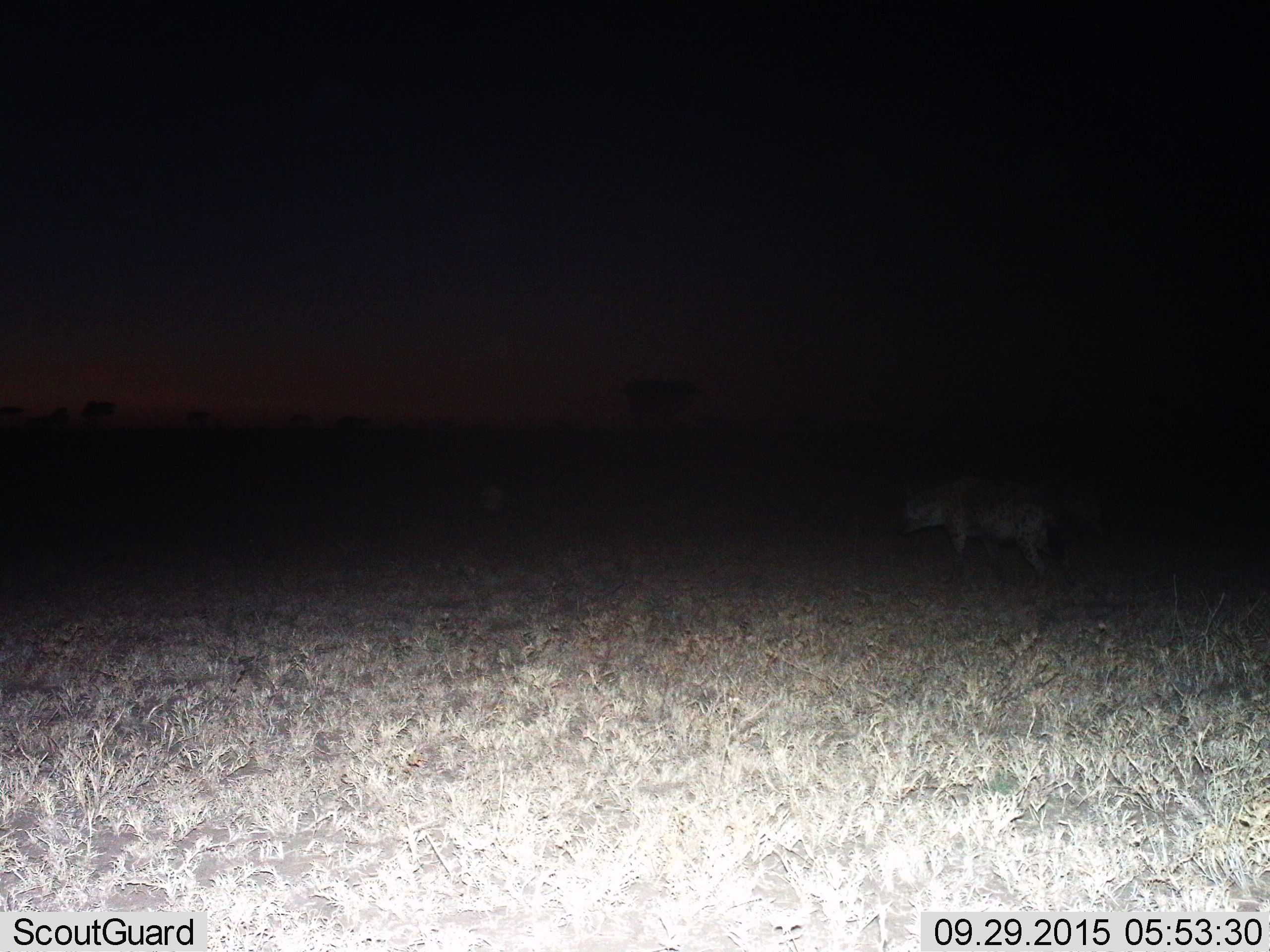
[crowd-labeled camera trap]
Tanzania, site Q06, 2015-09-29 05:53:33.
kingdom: Animalia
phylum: Chordata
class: Mammalia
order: Carnivora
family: Hyaenidae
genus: Crocuta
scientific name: Crocuta crocuta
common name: spotted hyena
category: hyenaspotted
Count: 1.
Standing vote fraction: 25%.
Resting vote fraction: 0%.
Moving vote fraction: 75%.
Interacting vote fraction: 0%.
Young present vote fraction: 0%.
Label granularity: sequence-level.